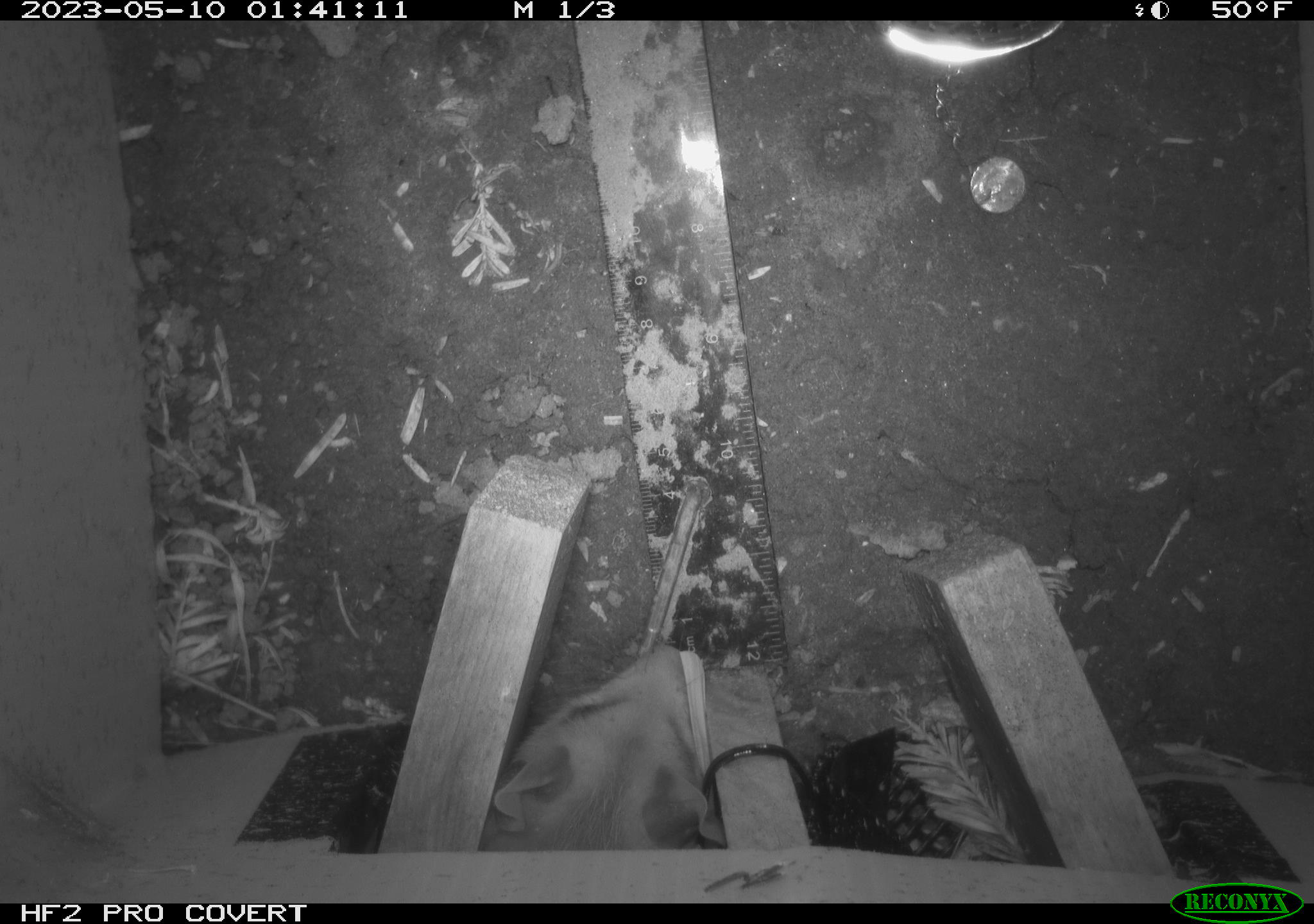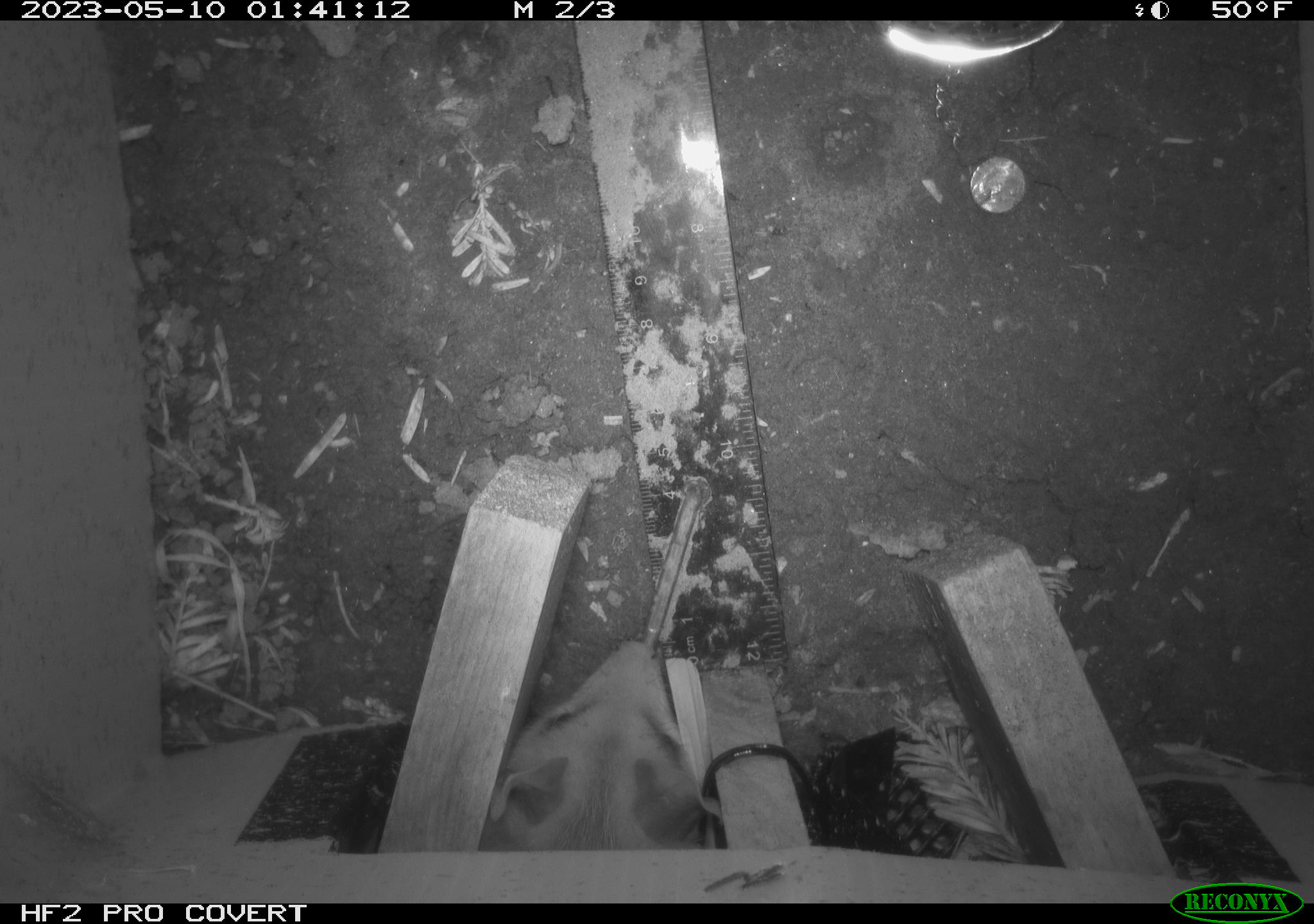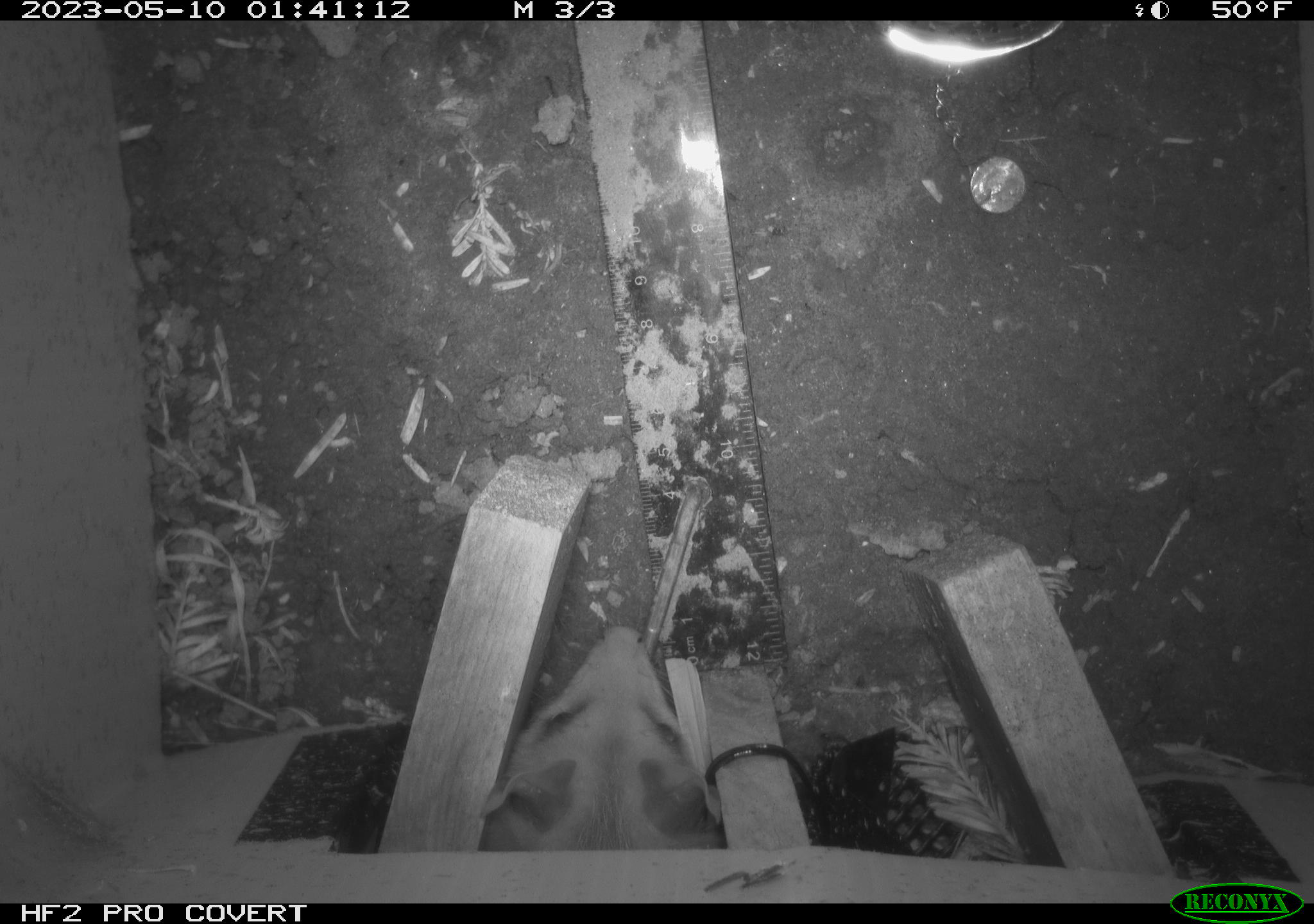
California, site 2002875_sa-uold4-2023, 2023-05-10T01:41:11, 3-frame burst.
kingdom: Animalia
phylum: Chordata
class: Mammalia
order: Didelphimorphia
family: Didelphidae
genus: Didelphis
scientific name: Didelphis virginiana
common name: virginia opossum